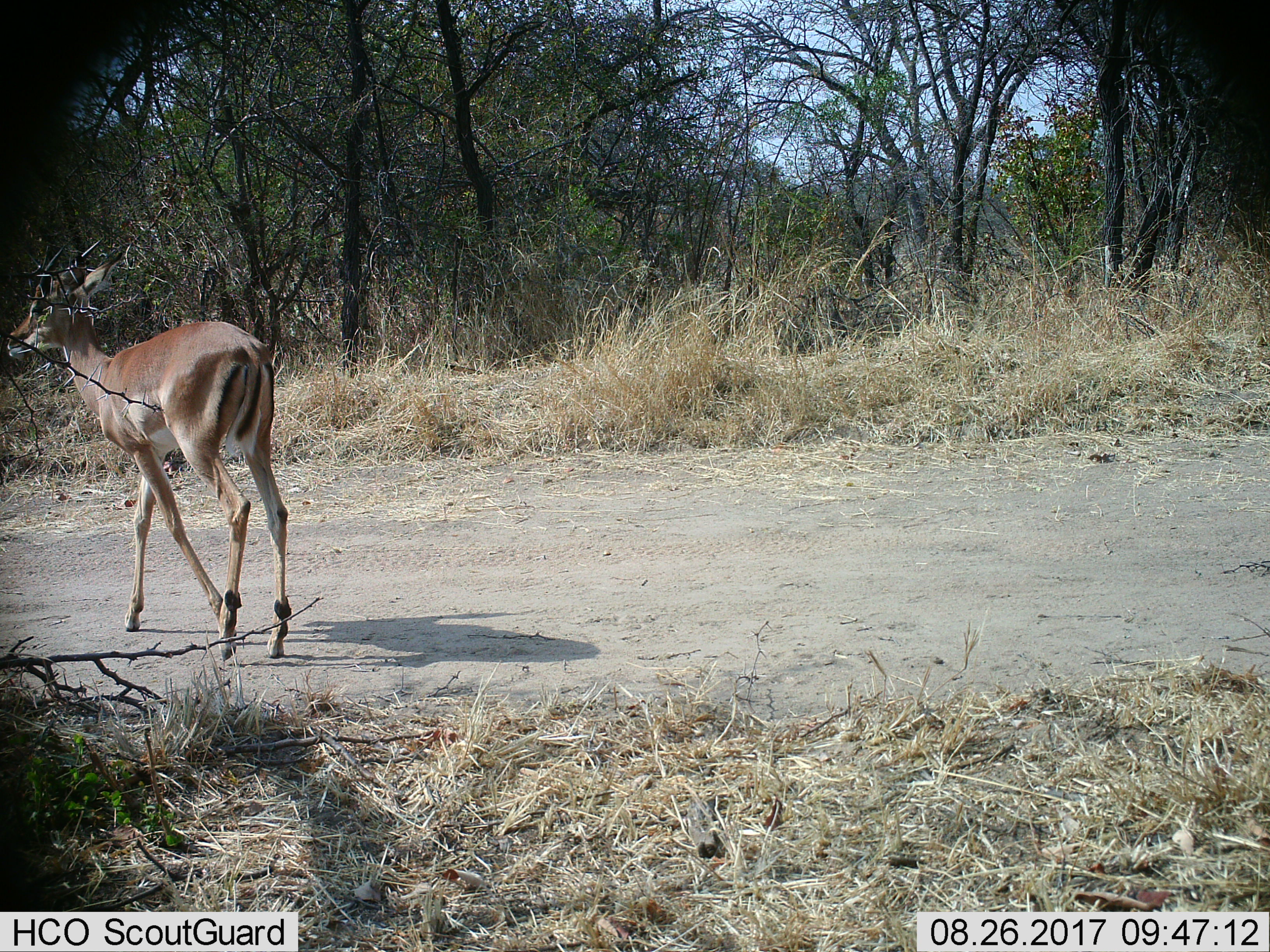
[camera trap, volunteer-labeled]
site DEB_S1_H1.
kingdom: Animalia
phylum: Chordata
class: Mammalia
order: Artiodactyla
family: Bovidae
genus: Aepyceros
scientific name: Aepyceros melampus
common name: impala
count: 1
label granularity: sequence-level